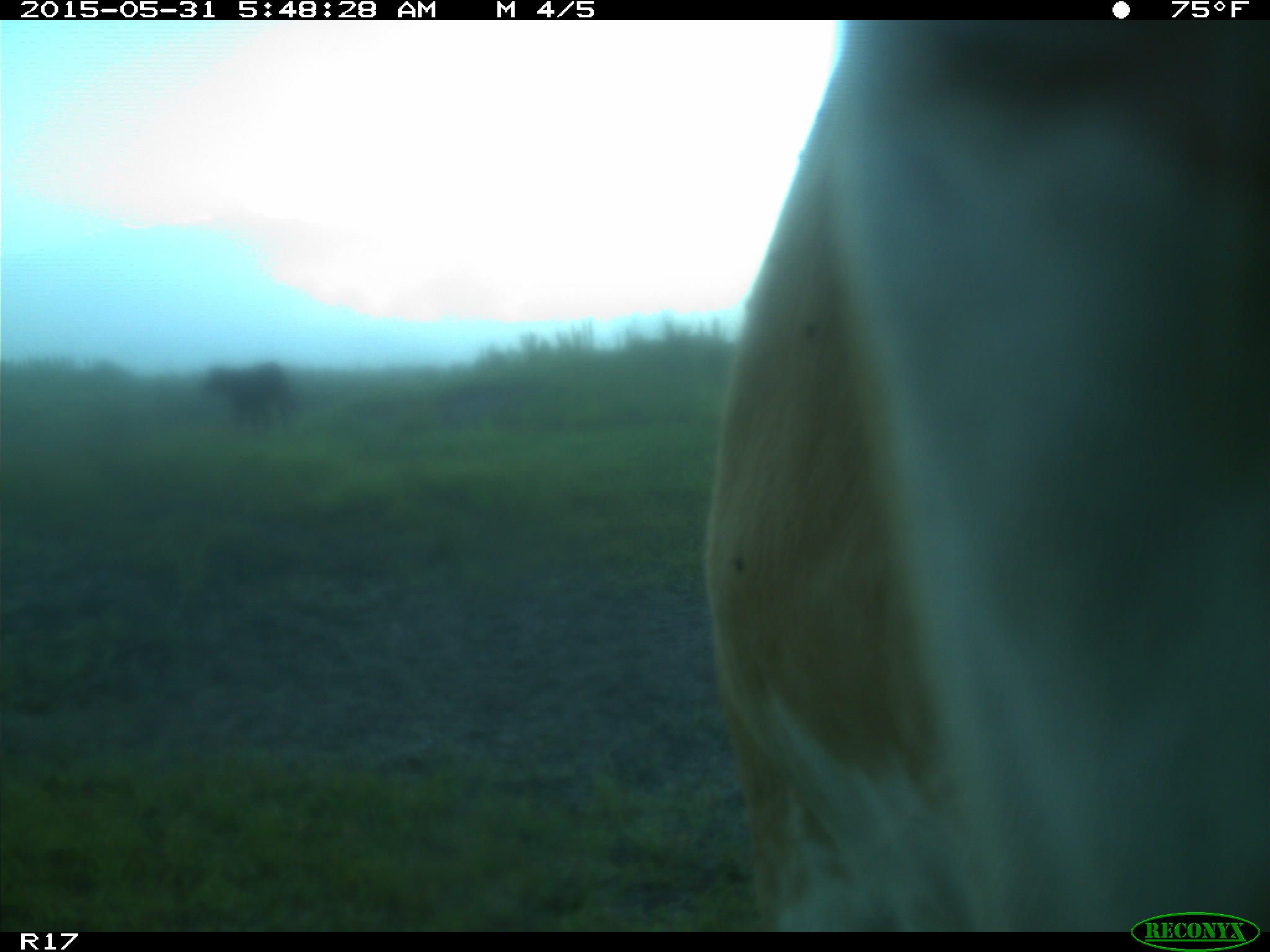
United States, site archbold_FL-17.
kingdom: Animalia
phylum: Chordata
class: Mammalia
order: Artiodactyla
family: Bovidae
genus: Bos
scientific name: Bos taurus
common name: domestic cow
Bos taurus (domestic cow).